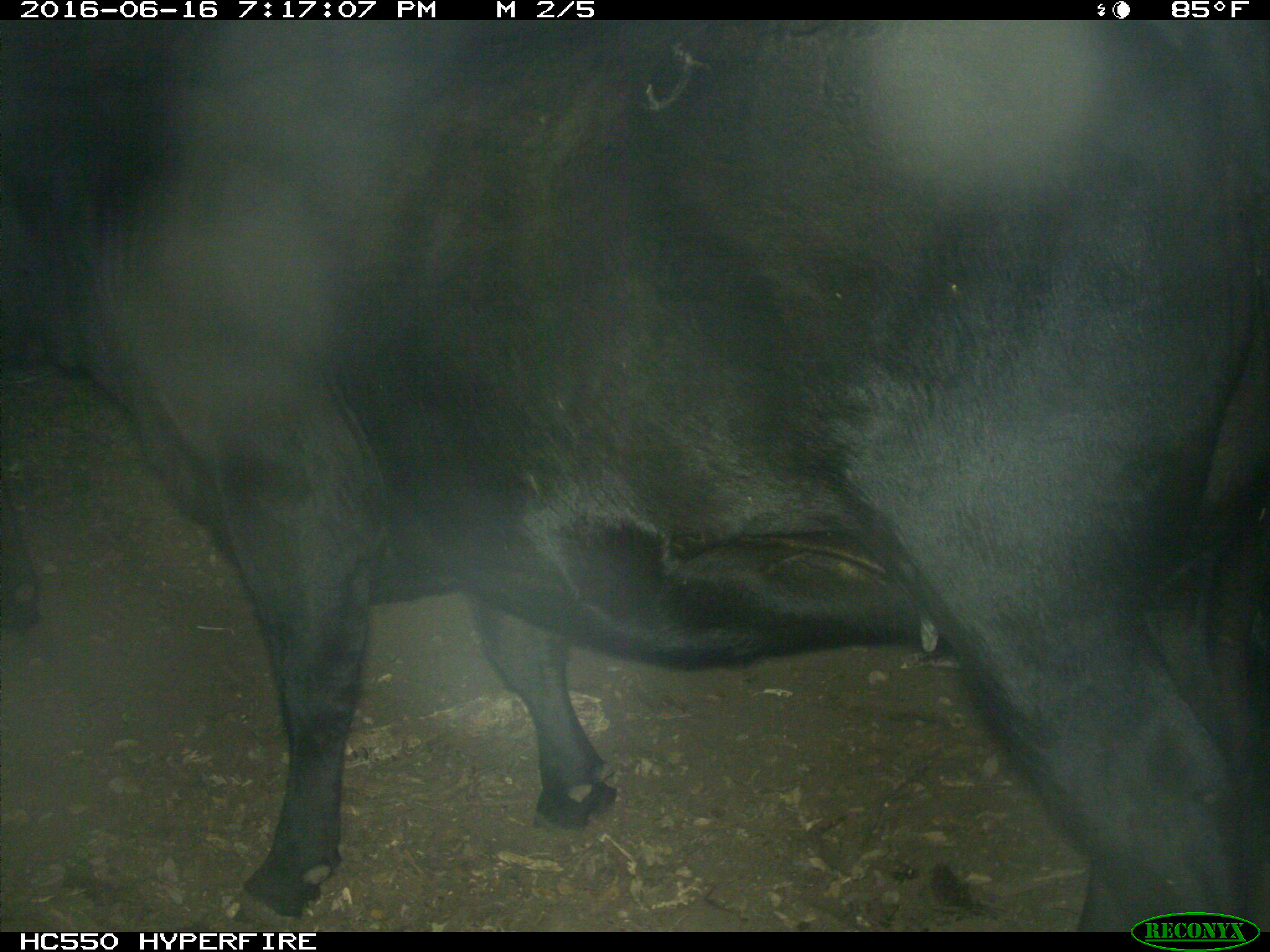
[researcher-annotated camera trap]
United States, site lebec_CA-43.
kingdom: Animalia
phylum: Chordata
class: Mammalia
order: Artiodactyla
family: Bovidae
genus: Bos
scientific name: Bos taurus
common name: domestic cow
Bos taurus (domestic cow).